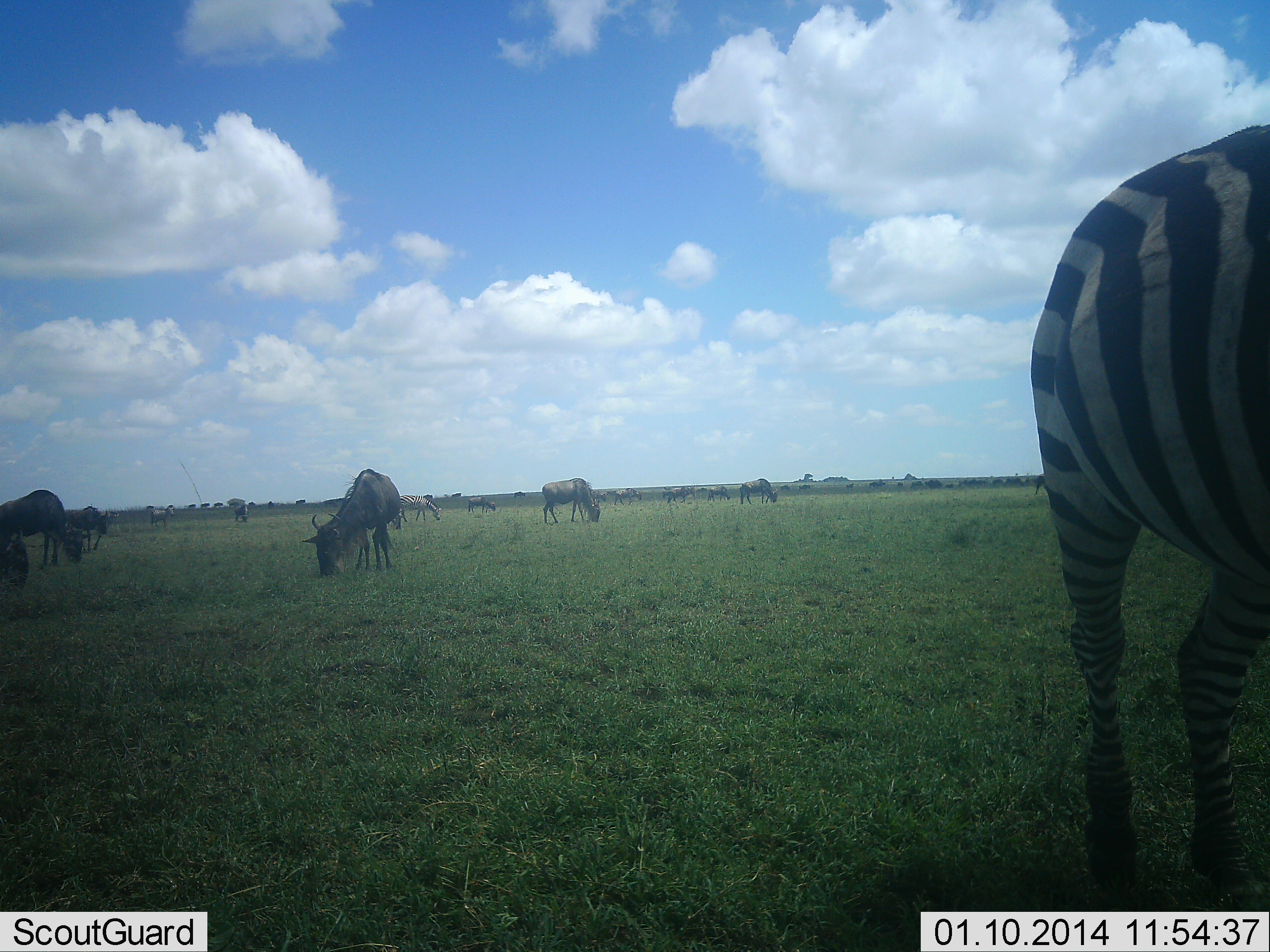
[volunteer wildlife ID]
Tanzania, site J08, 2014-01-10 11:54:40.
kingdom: Animalia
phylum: Chordata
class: Mammalia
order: Artiodactyla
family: Bovidae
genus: Connochaetes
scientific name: Connochaetes taurinus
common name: blue wildebeest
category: wildebeest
Wildebeest (blue wildebeest) (Connochaetes taurinus), count 11-50. Behavior (volunteer vote fractions): standing 40%, resting 0%, moving 0%, interacting 0%. Young present (vote fraction): 0%. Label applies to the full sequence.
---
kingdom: Animalia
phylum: Chordata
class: Mammalia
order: Perissodactyla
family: Equidae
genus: Equus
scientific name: Equus quagga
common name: plains zebra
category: zebra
Zebra (plains zebra) (Equus quagga), count 1. Behavior (volunteer vote fractions): standing 70%, resting 0%, moving 0%, interacting 0%. Young present (vote fraction): 0%. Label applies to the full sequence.